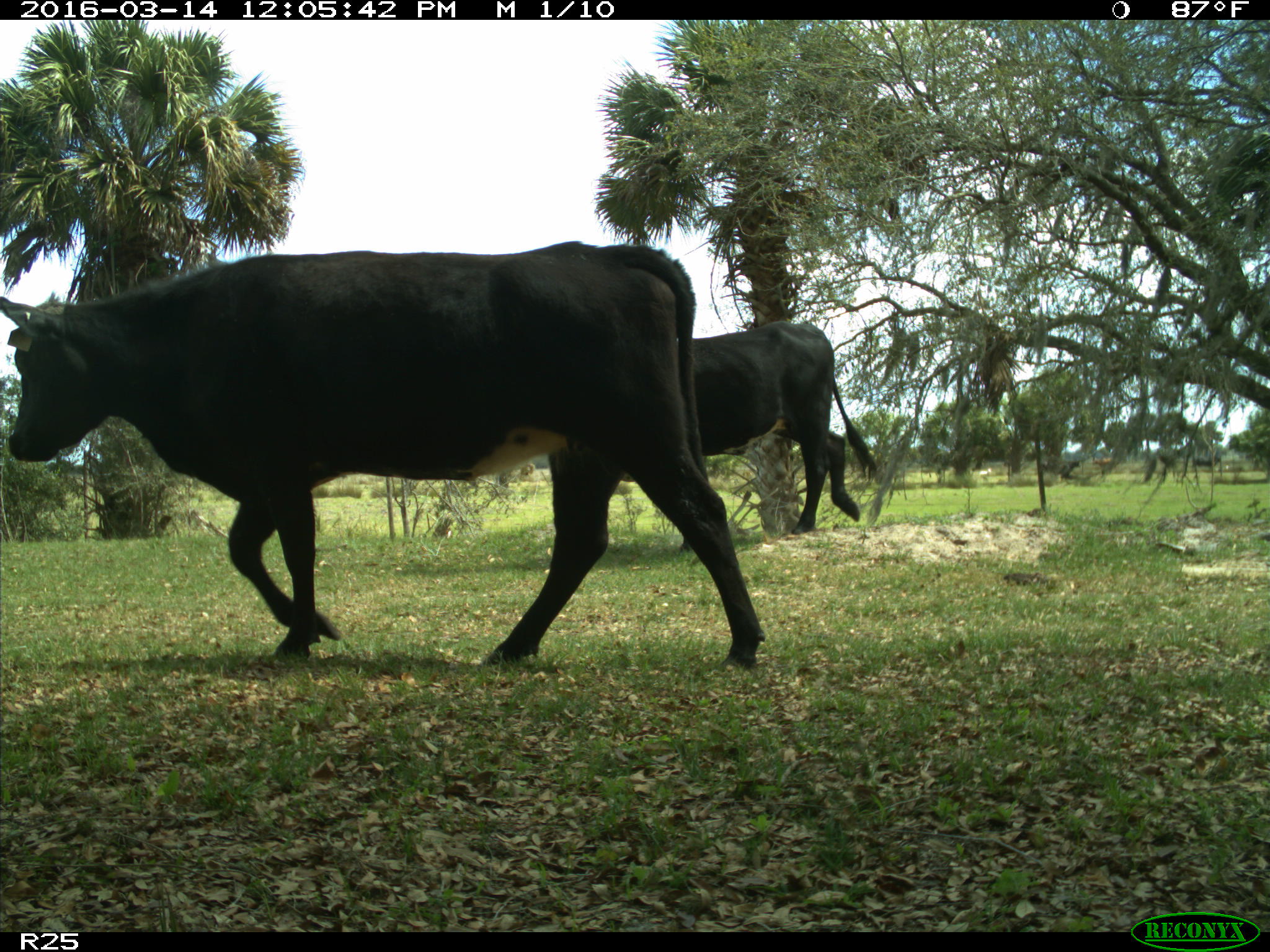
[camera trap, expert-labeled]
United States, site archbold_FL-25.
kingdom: Animalia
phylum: Chordata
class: Mammalia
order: Artiodactyla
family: Bovidae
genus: Bos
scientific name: Bos taurus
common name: domestic cow